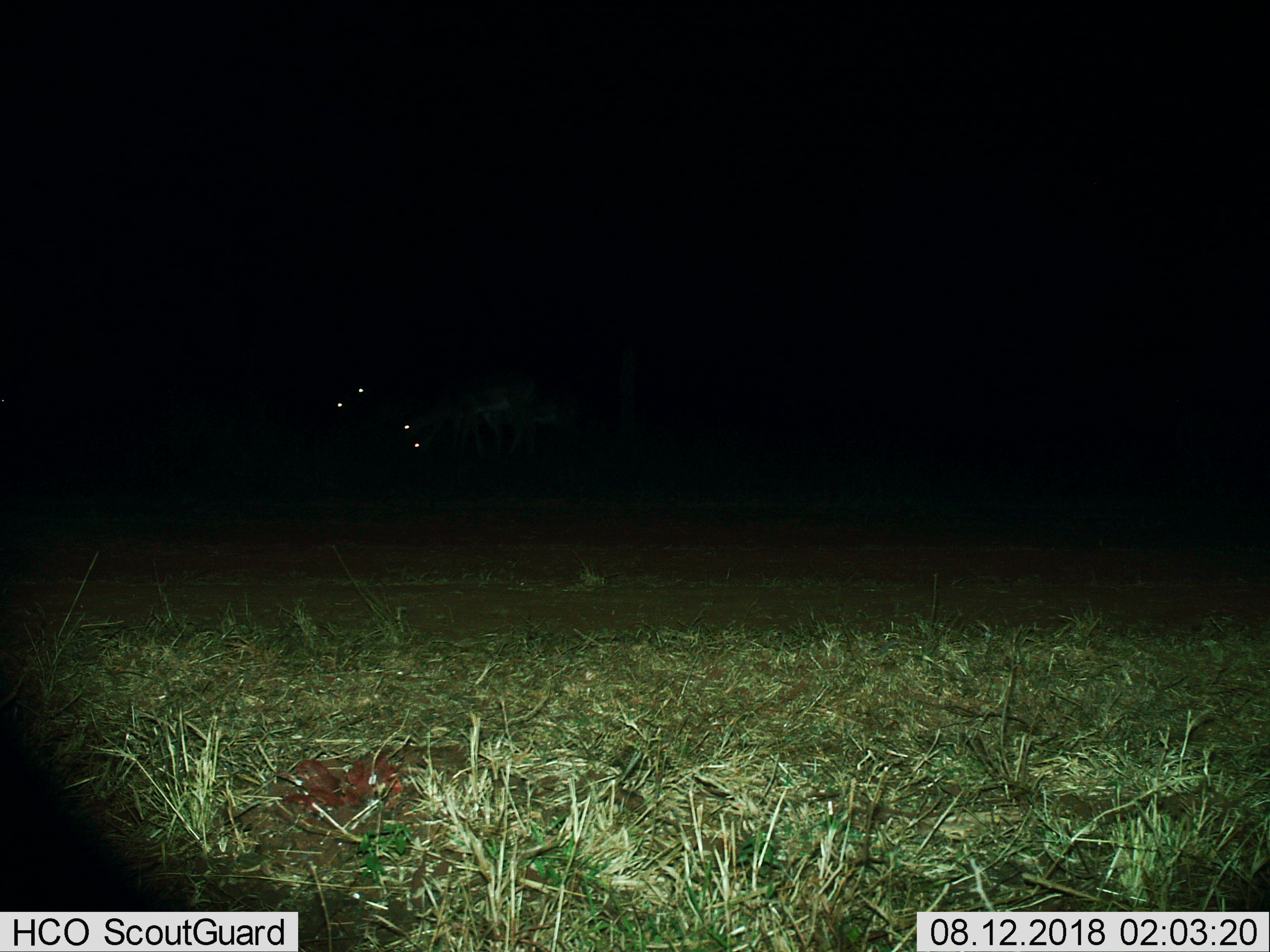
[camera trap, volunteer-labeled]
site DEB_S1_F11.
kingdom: Animalia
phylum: Chordata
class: Mammalia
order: Artiodactyla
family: Bovidae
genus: Aepyceros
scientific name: Aepyceros melampus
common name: impala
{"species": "impala (Aepyceros melampus)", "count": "4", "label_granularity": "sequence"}